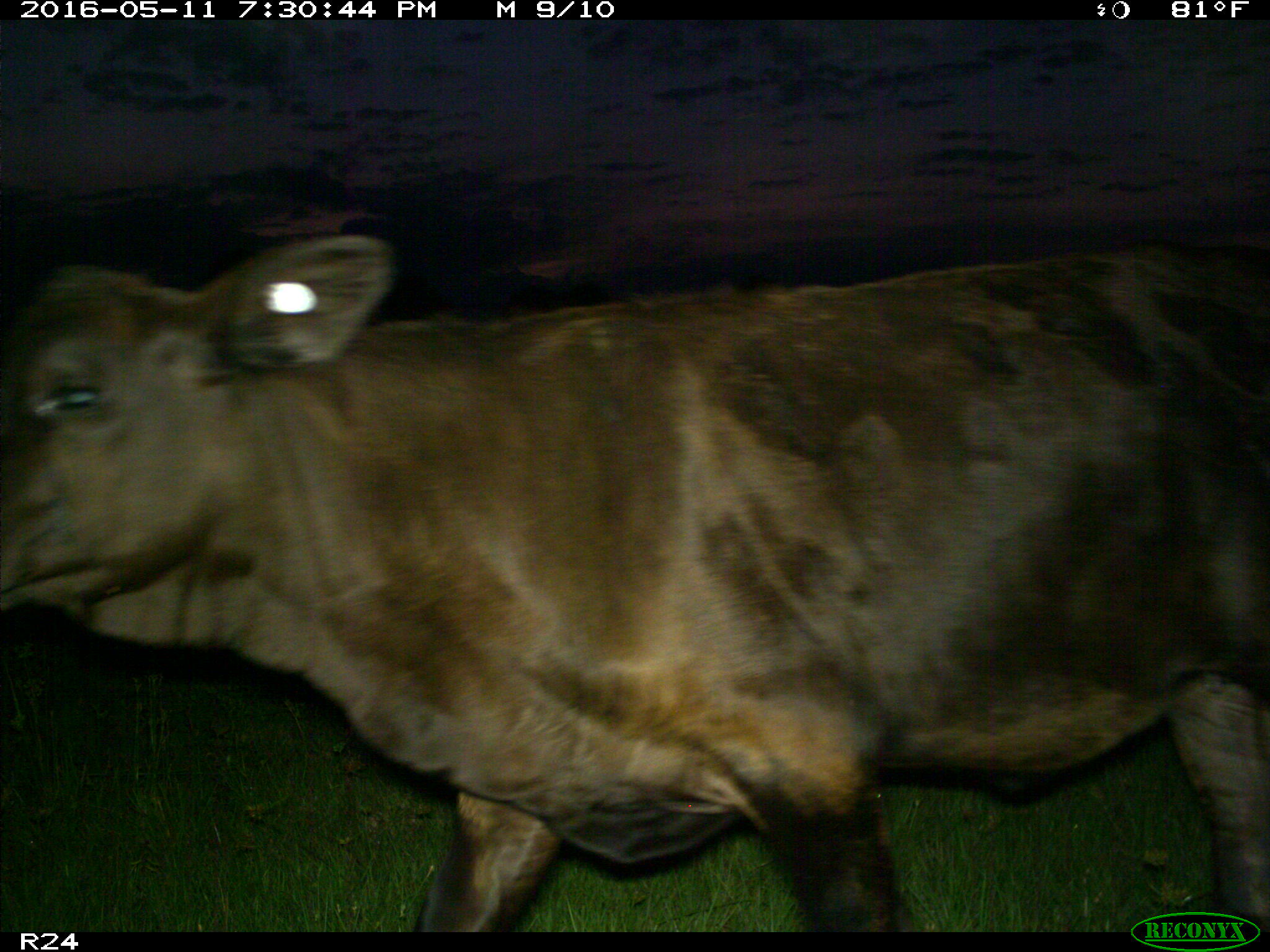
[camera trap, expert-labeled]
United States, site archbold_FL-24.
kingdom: Animalia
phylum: Chordata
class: Mammalia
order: Artiodactyla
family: Bovidae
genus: Bos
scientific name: Bos taurus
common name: domestic cow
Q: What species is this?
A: Bos taurus (domestic cow).